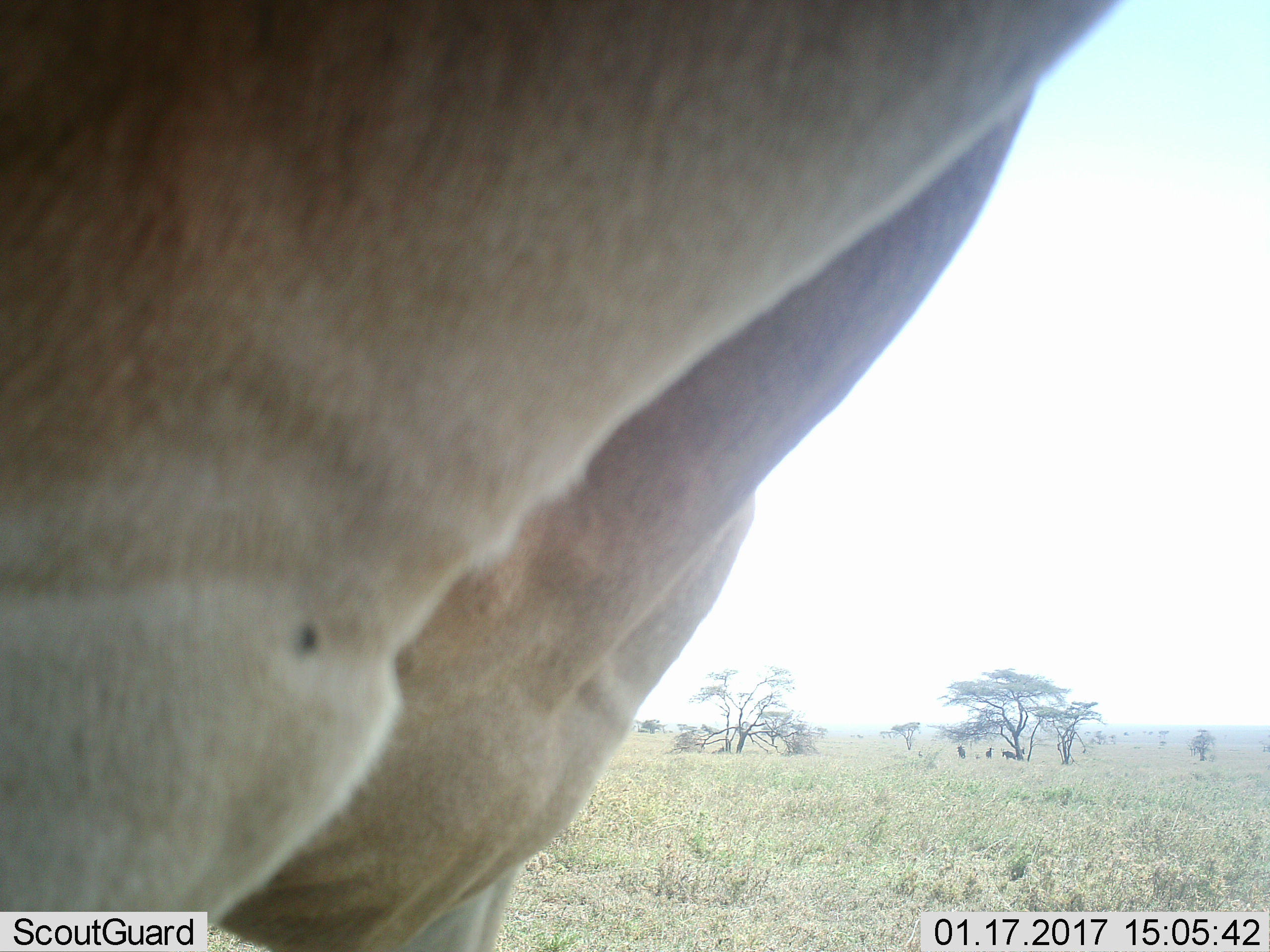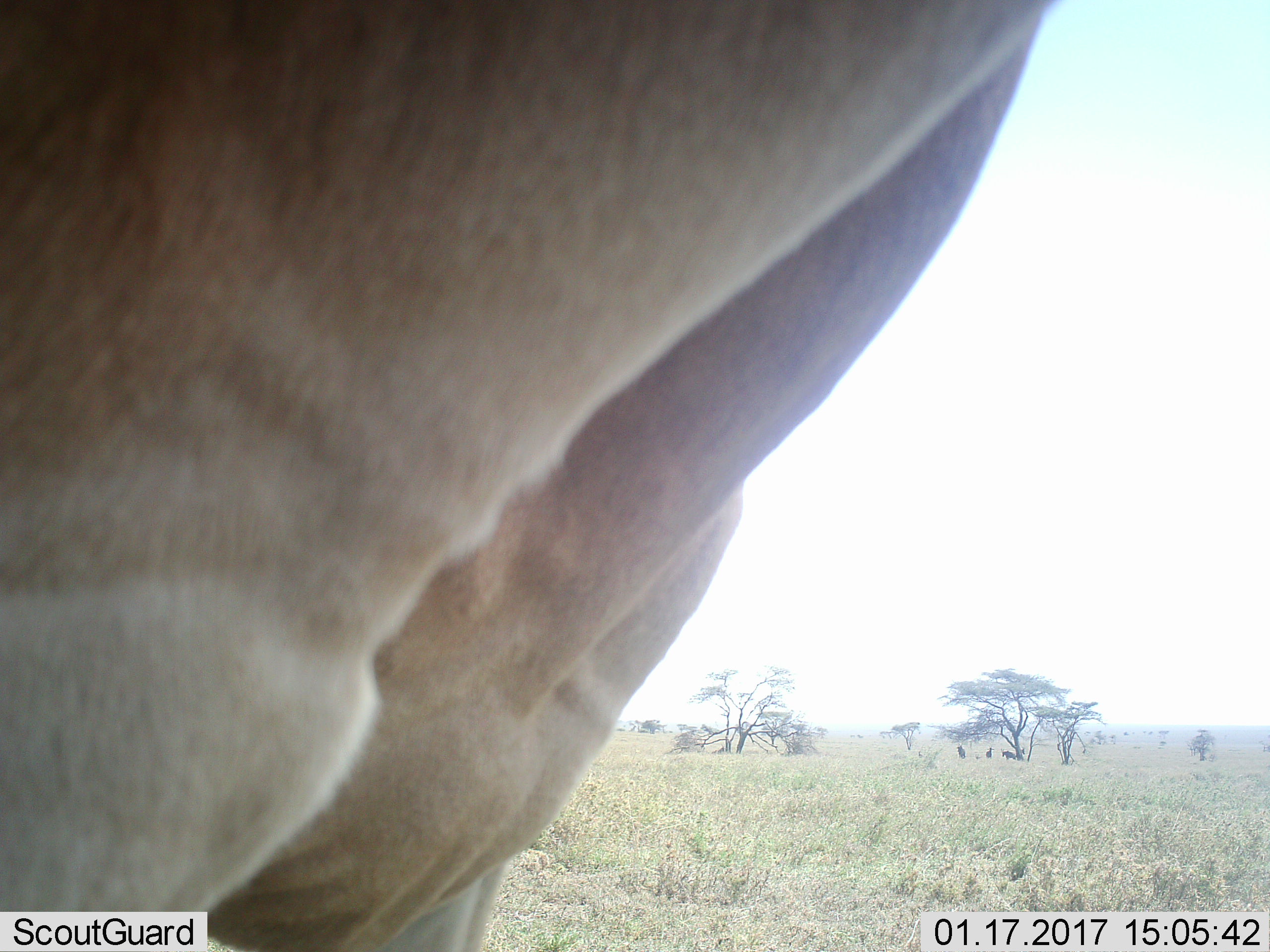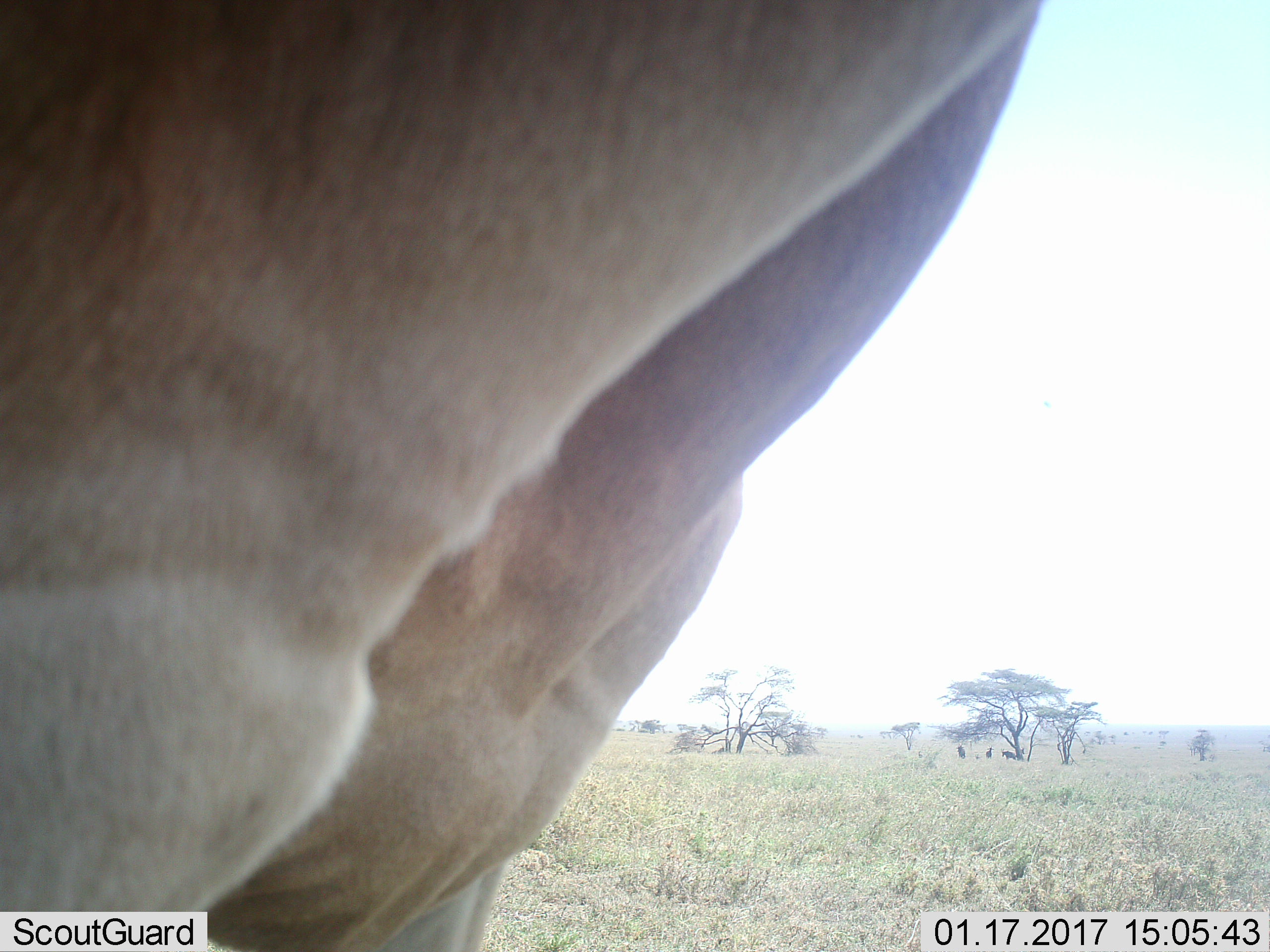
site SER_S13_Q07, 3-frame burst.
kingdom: Animalia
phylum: Chordata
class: Mammalia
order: Artiodactyla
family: Bovidae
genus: Alcelaphus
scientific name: Alcelaphus buselaphus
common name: hartebeest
Hartebeest (Alcelaphus buselaphus), count 1. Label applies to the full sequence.